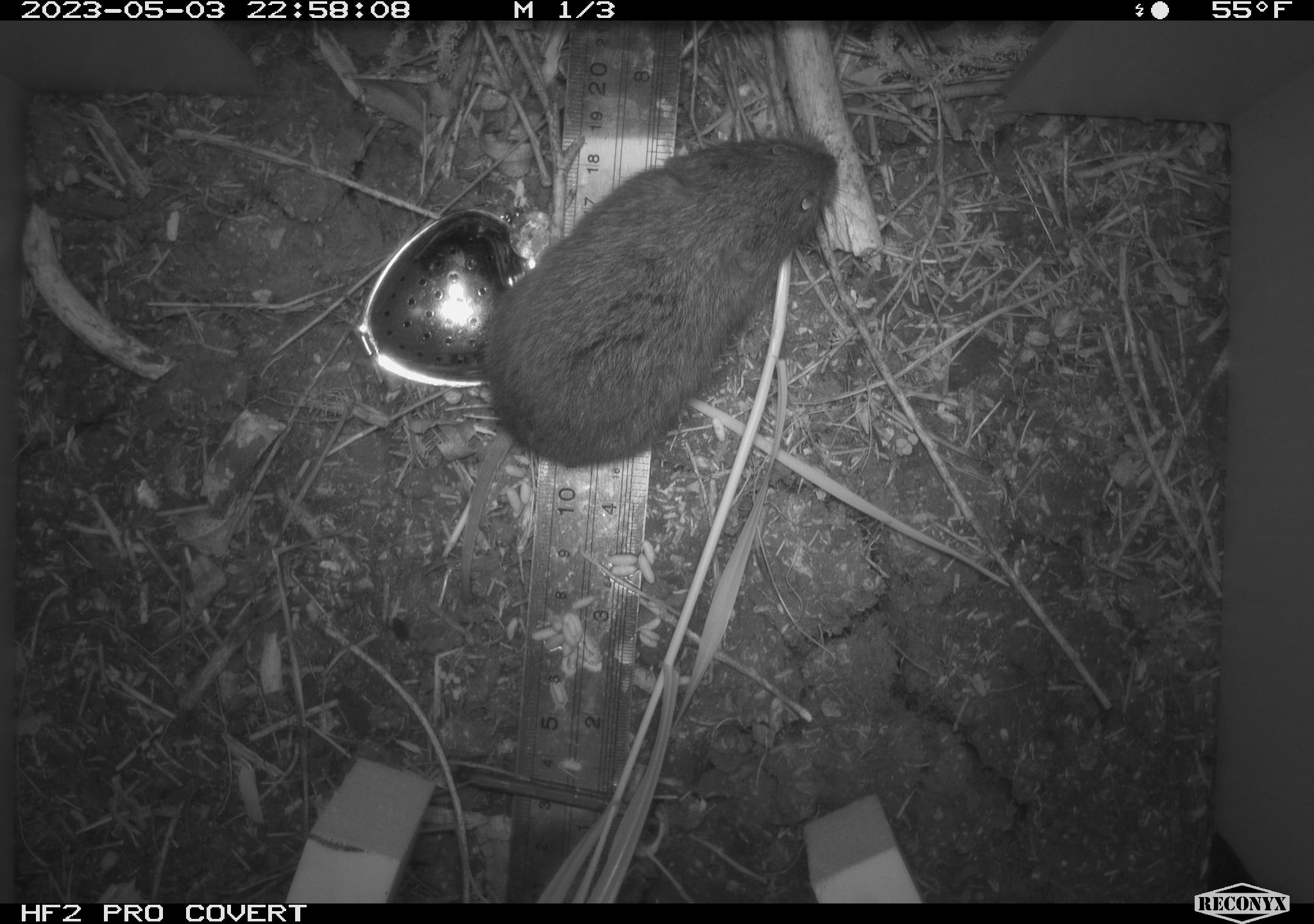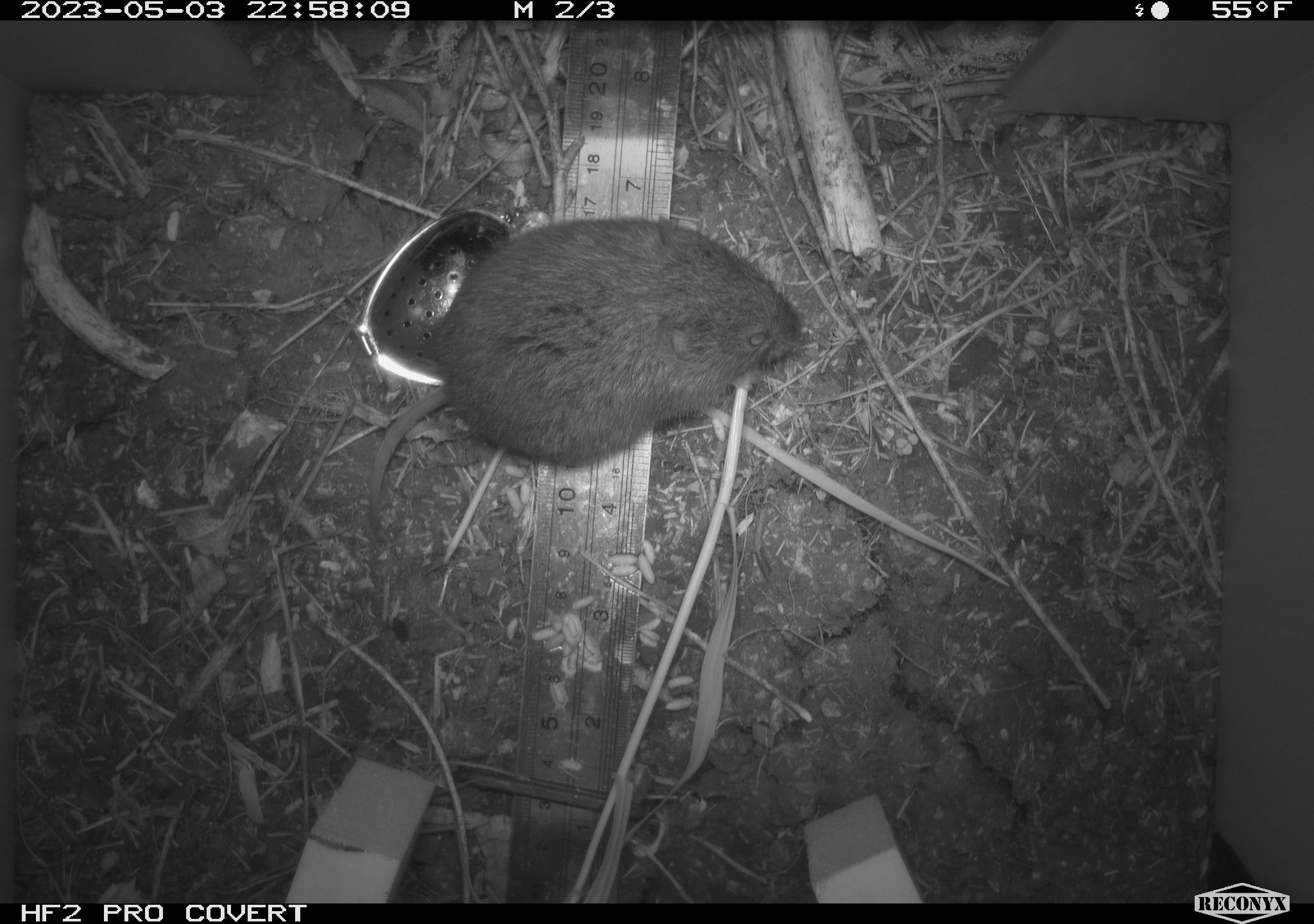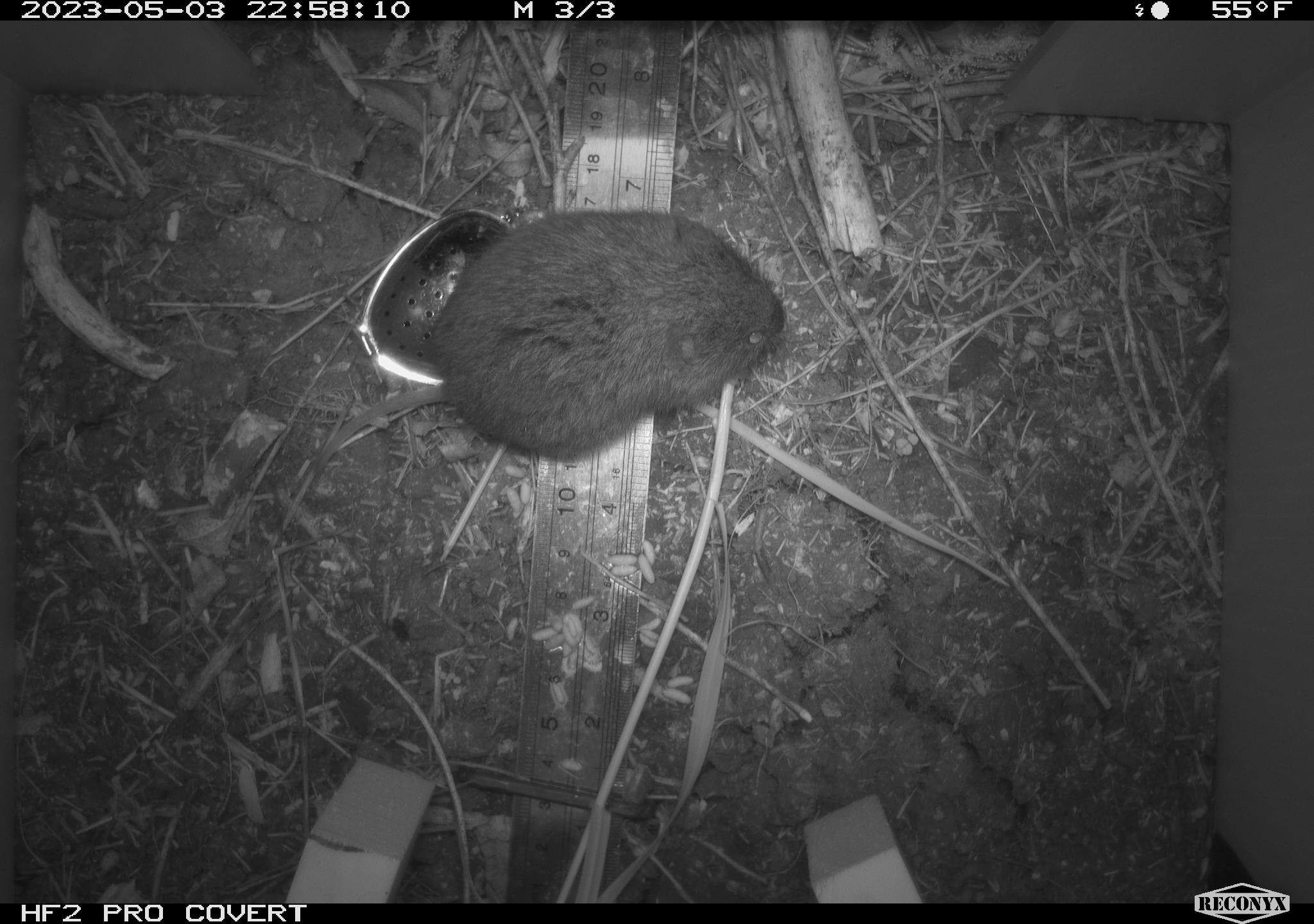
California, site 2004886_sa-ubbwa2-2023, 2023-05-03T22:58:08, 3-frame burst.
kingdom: Animalia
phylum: Chordata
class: Mammalia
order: Rodentia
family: Cricetidae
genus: Microtus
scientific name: Microtus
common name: meadow vole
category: microtus species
Microtus species (meadow vole) (Microtus).